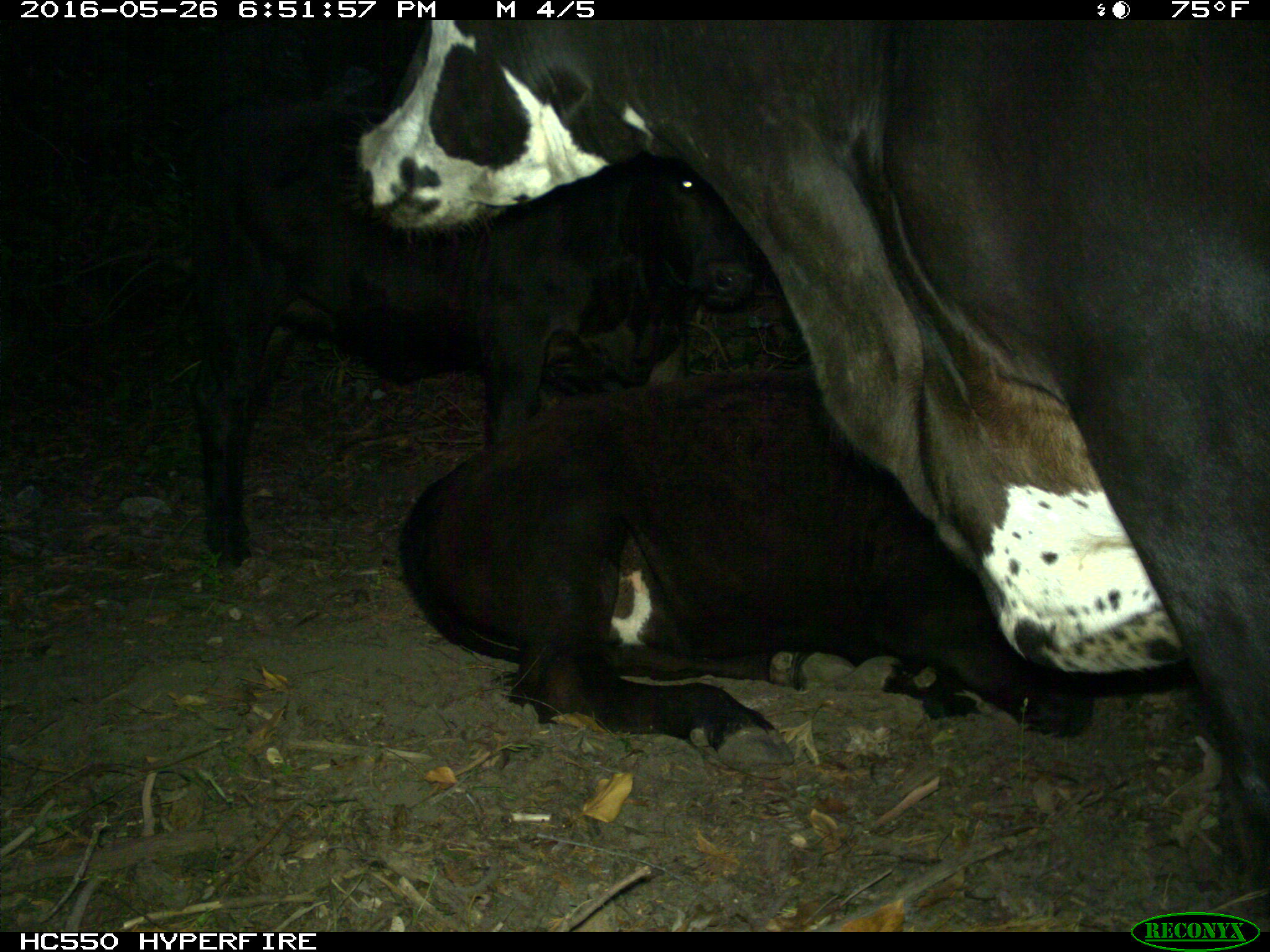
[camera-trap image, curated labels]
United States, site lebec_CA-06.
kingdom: Animalia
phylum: Chordata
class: Mammalia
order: Artiodactyla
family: Bovidae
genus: Bos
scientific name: Bos taurus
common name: domestic cow